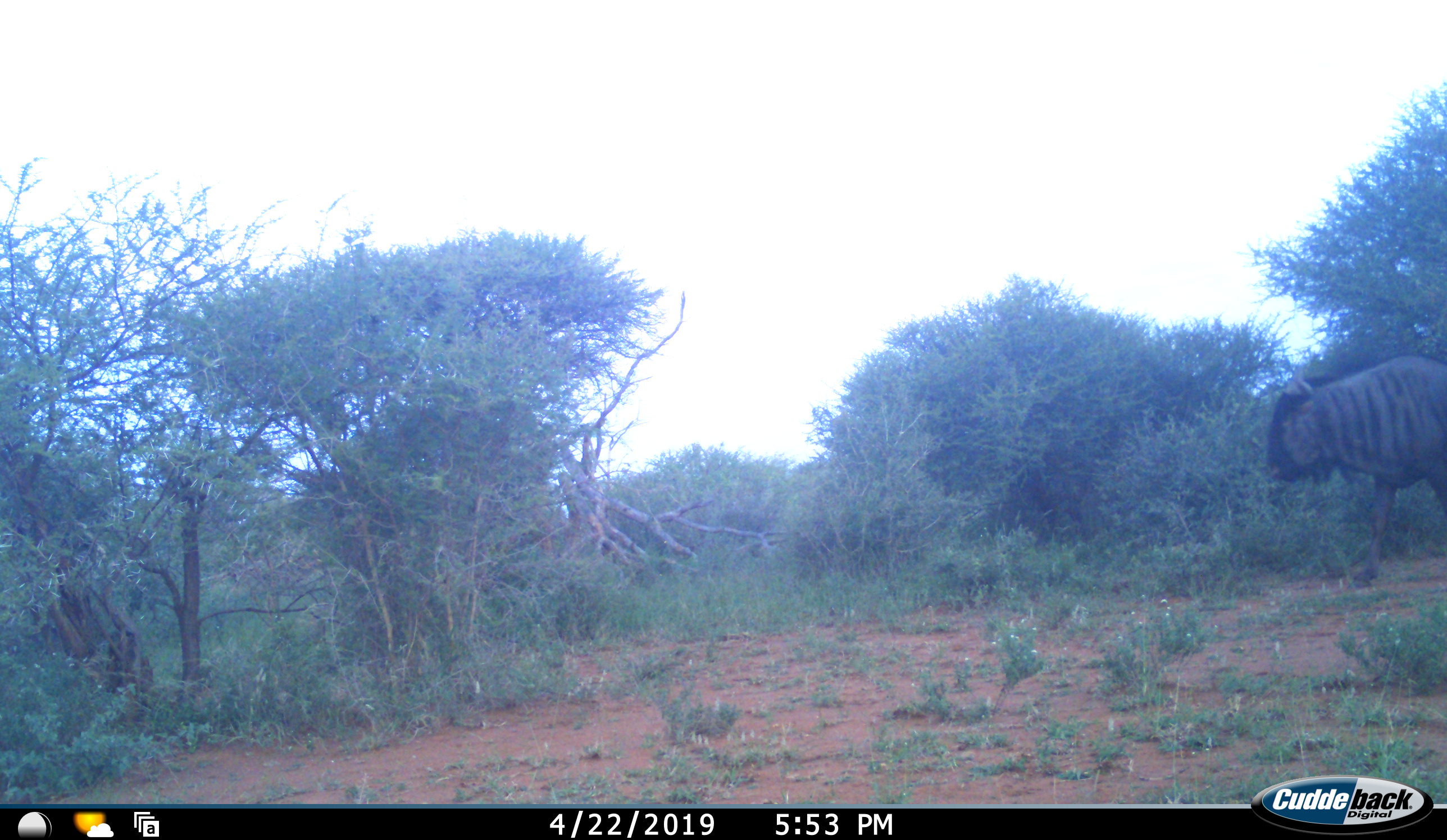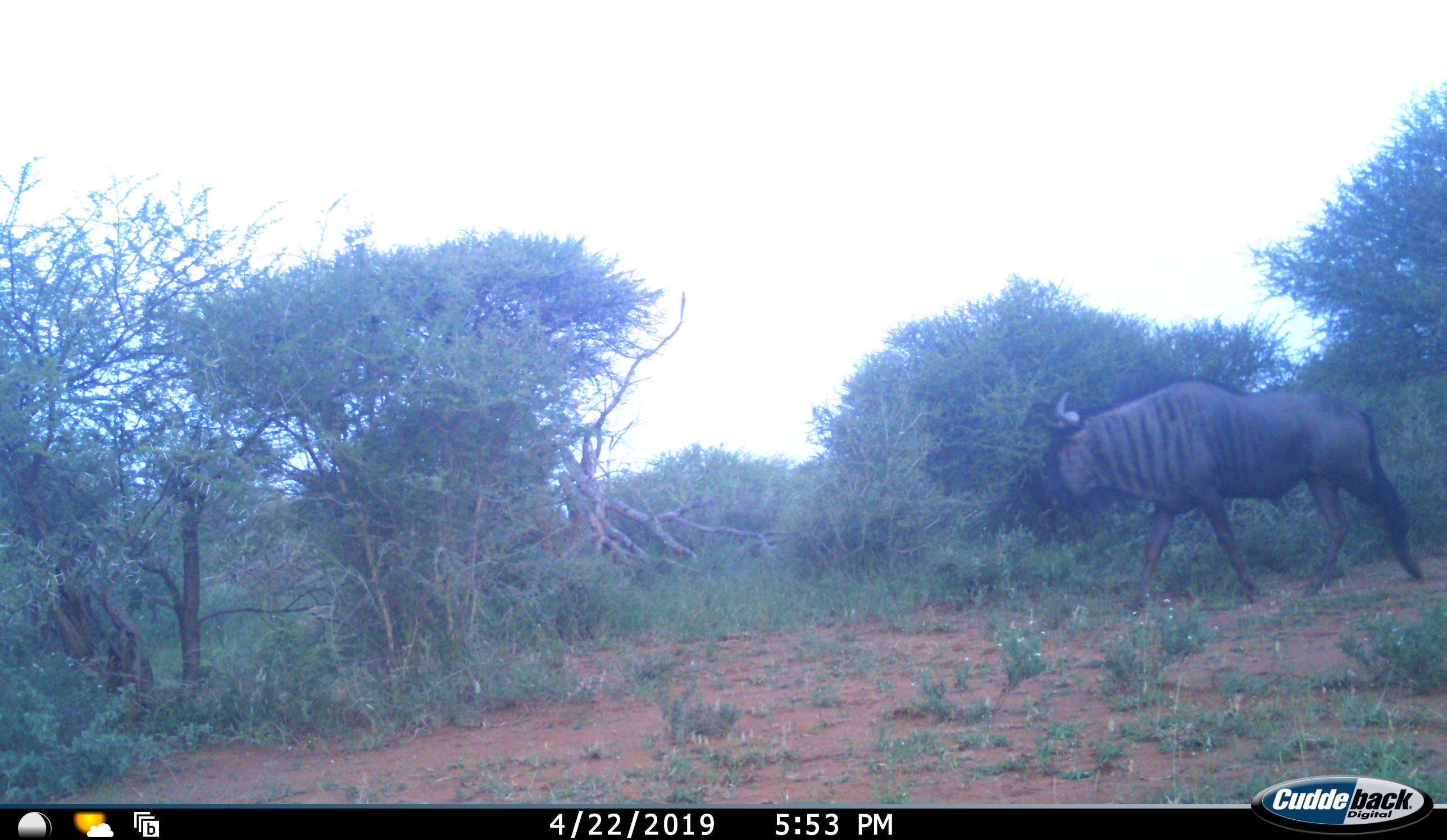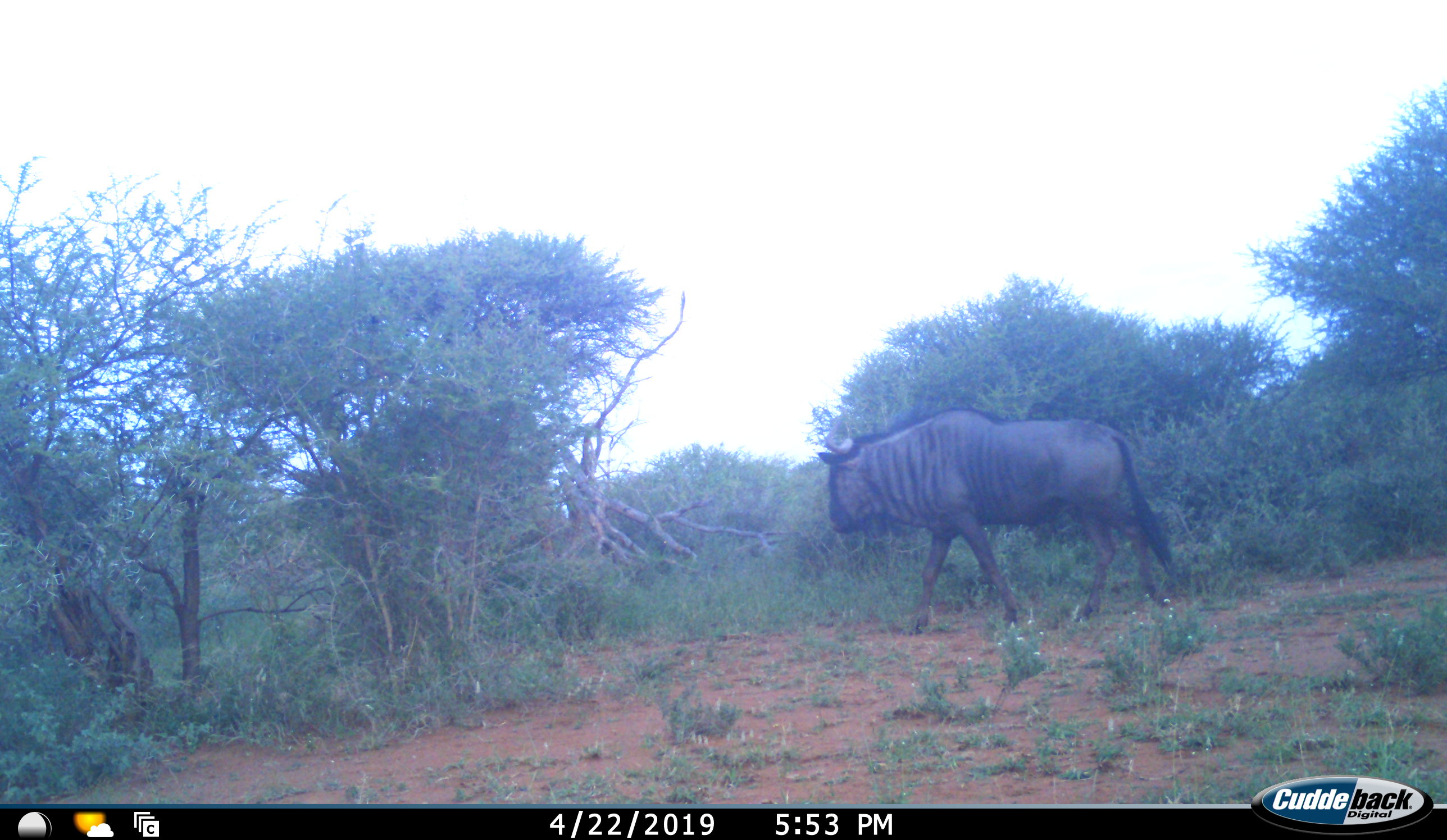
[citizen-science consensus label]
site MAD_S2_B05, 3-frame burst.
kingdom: Animalia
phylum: Chordata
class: Mammalia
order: Artiodactyla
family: Bovidae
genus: Connochaetes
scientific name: Connochaetes taurinus taurinus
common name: blue wildebeest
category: wildebeestblue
Wildebeestblue (blue wildebeest) (Connochaetes taurinus taurinus), count 1. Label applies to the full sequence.